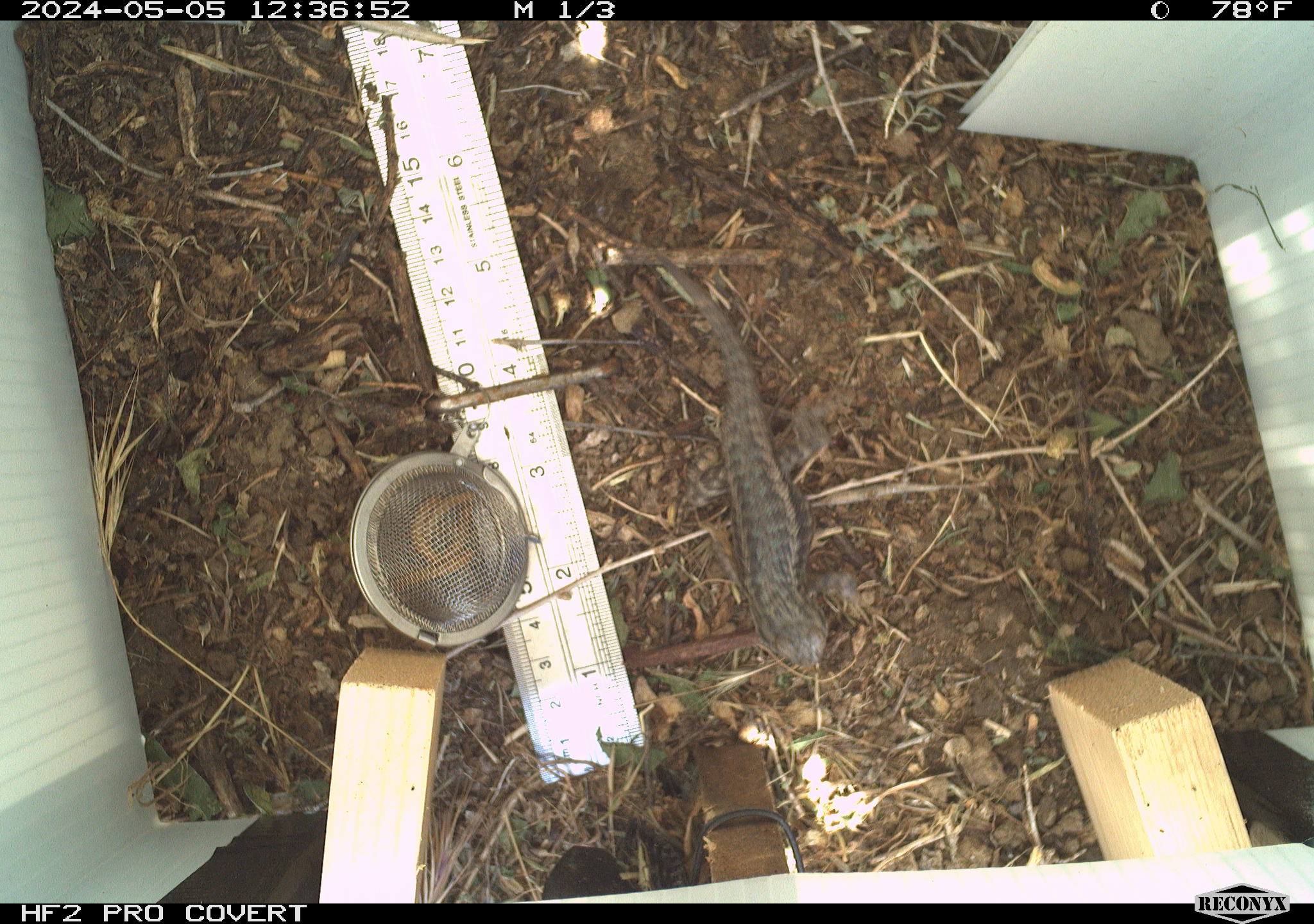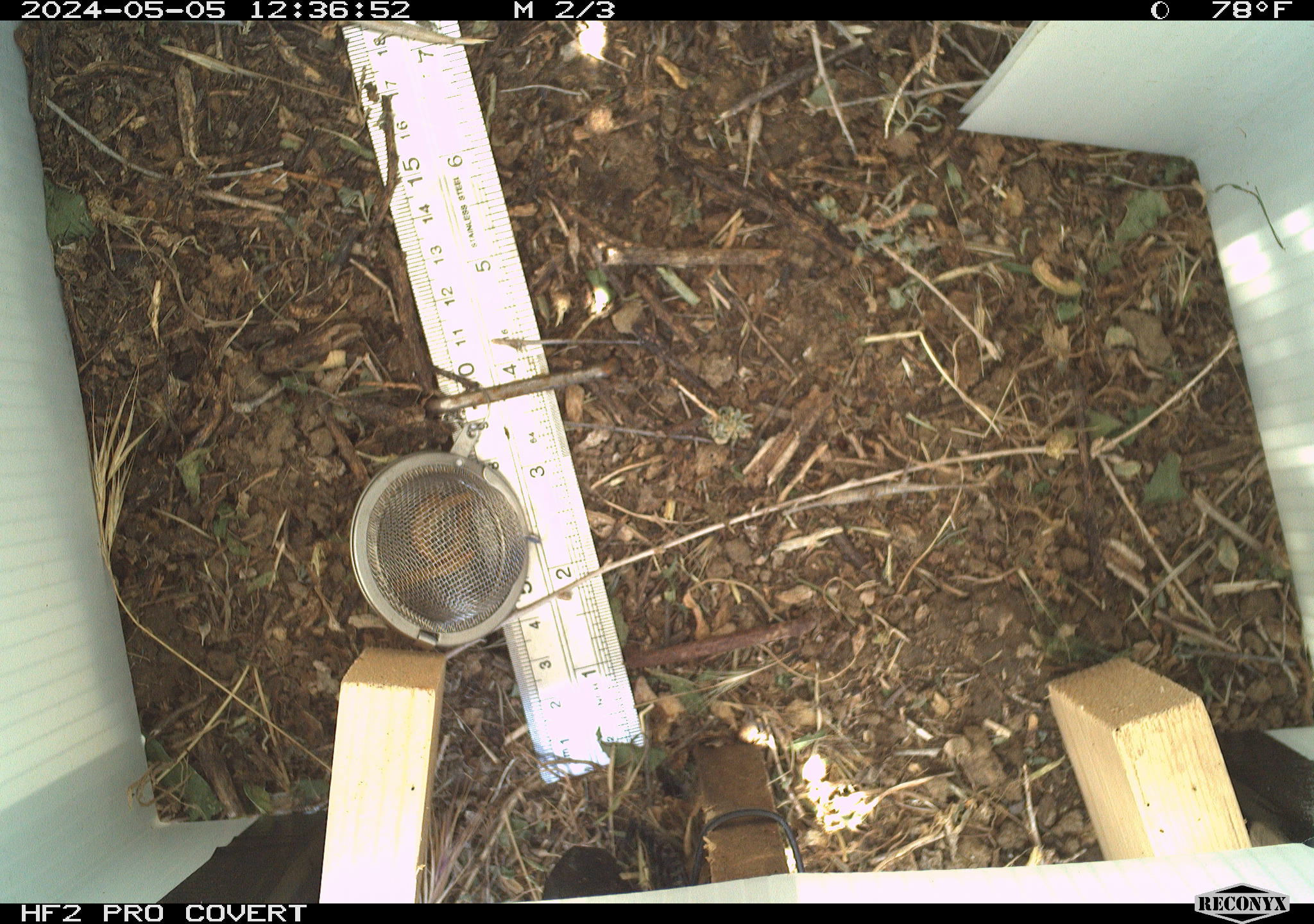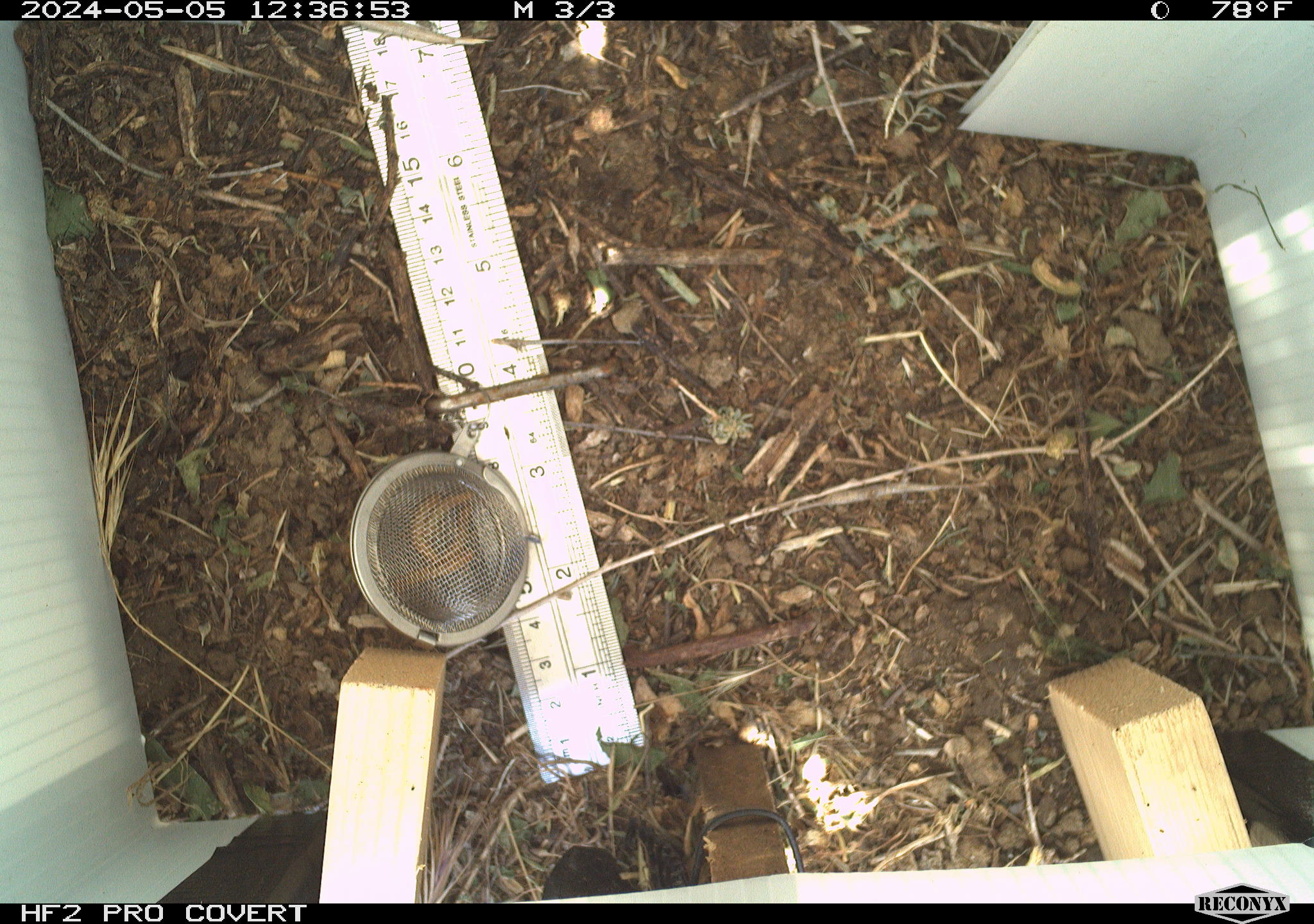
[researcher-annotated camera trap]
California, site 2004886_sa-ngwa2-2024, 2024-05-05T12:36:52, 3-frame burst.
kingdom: Animalia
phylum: Chordata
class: Reptilia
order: Squamata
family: Phrynosomatidae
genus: Sceloporus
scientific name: Sceloporus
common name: spiny lizards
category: sceloporus species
Sceloporus species (spiny lizards) (Sceloporus).